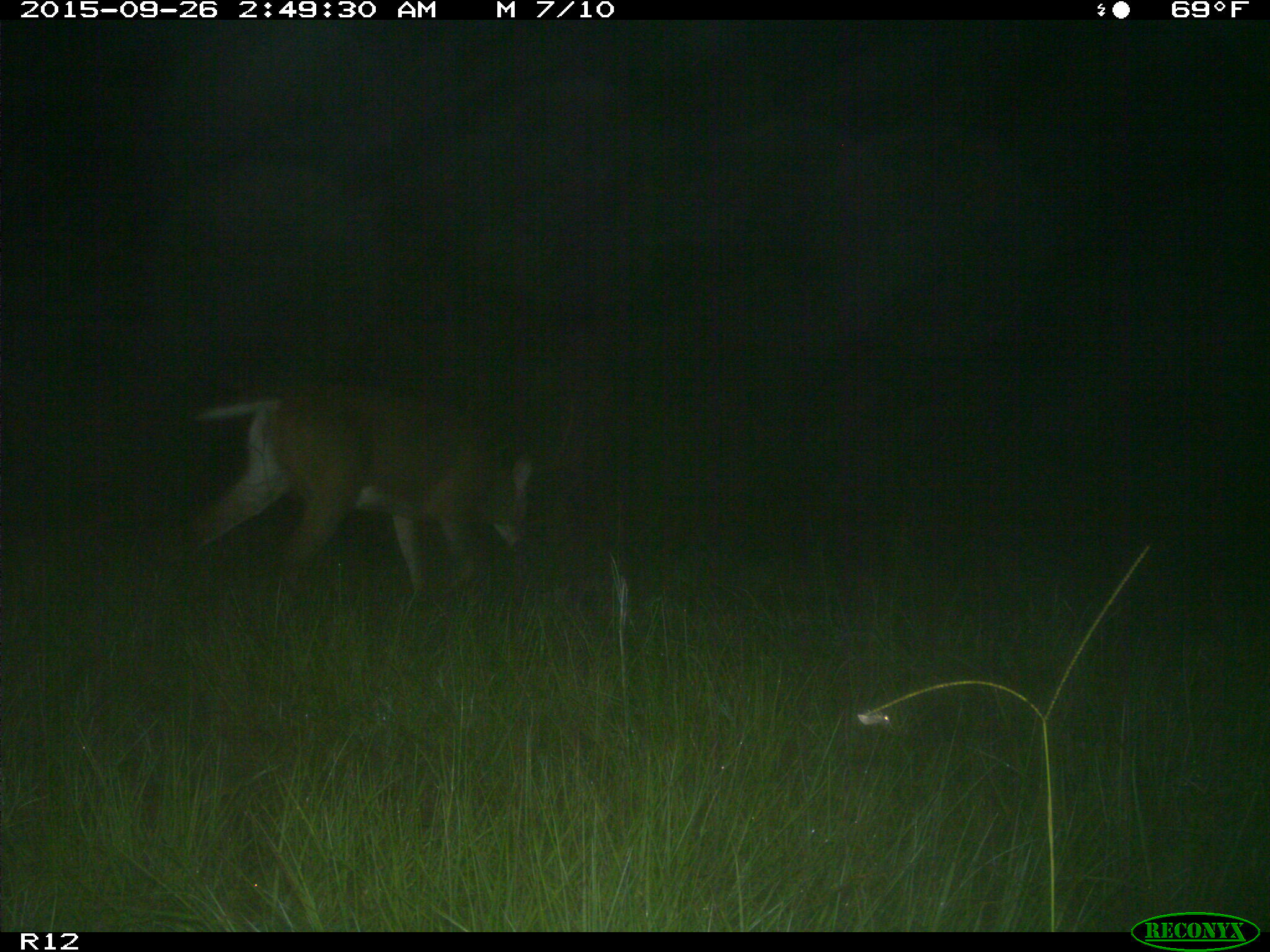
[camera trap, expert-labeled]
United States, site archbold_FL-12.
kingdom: Animalia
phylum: Chordata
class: Mammalia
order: Artiodactyla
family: Cervidae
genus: Odocoileus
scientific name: Odocoileus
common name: deer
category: unidentified deer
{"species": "unidentified deer (deer) (Odocoileus)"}